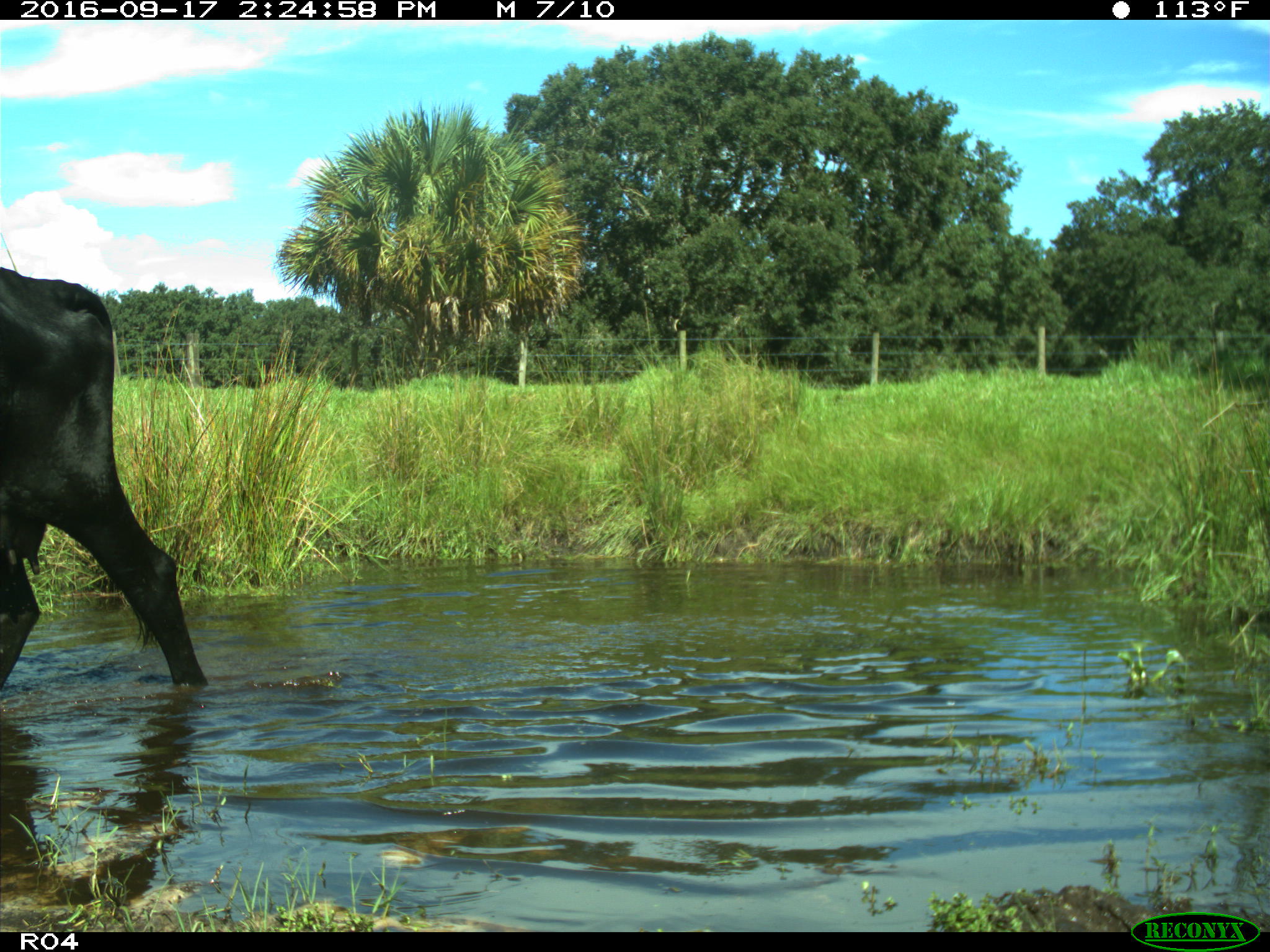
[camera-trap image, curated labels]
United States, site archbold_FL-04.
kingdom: Animalia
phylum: Chordata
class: Mammalia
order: Artiodactyla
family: Bovidae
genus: Bos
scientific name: Bos taurus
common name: domestic cow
Bos taurus (domestic cow).